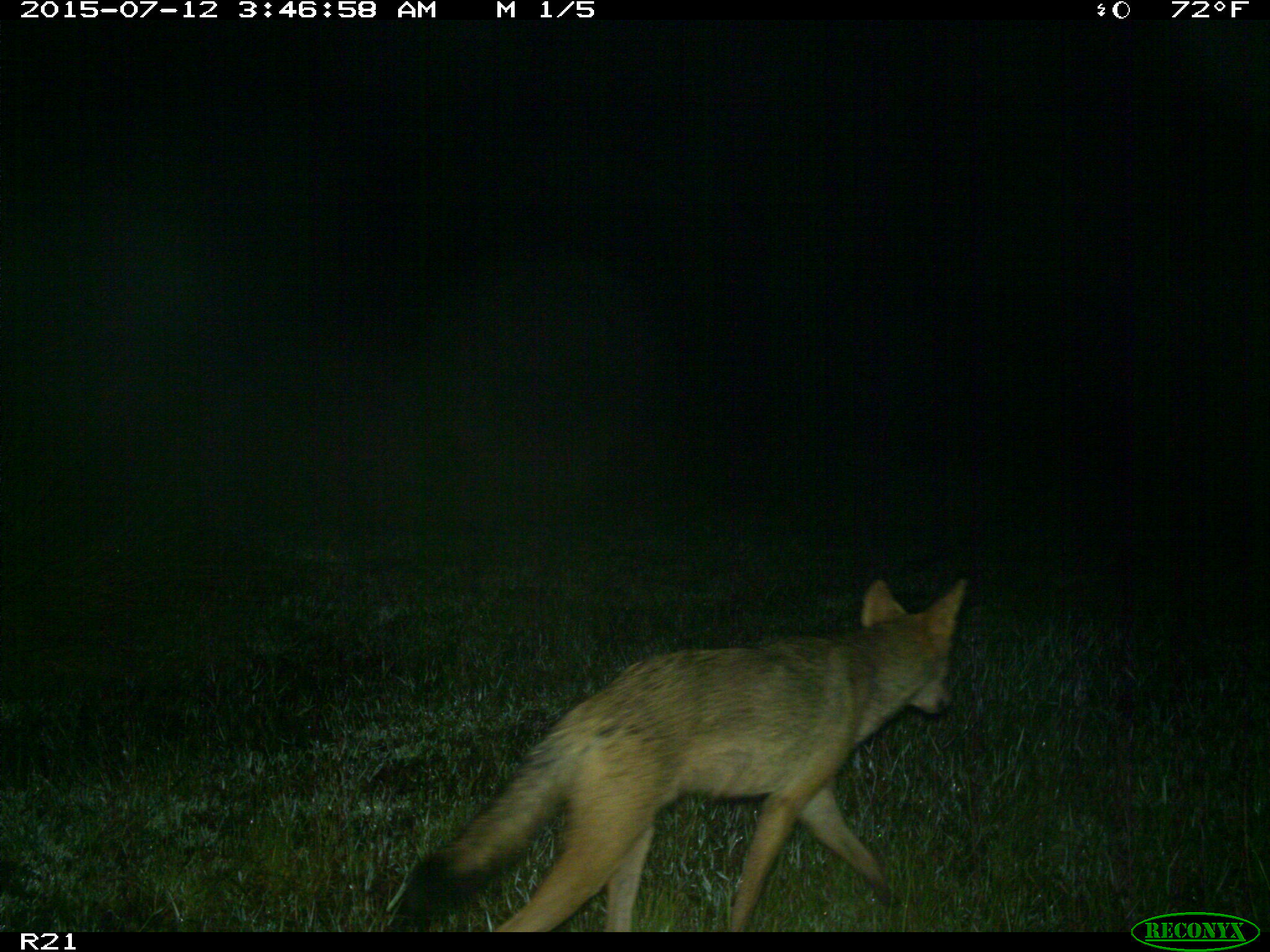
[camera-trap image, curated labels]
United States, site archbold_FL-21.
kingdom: Animalia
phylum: Chordata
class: Mammalia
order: Carnivora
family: Canidae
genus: Canis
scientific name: Canis latrans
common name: coyote